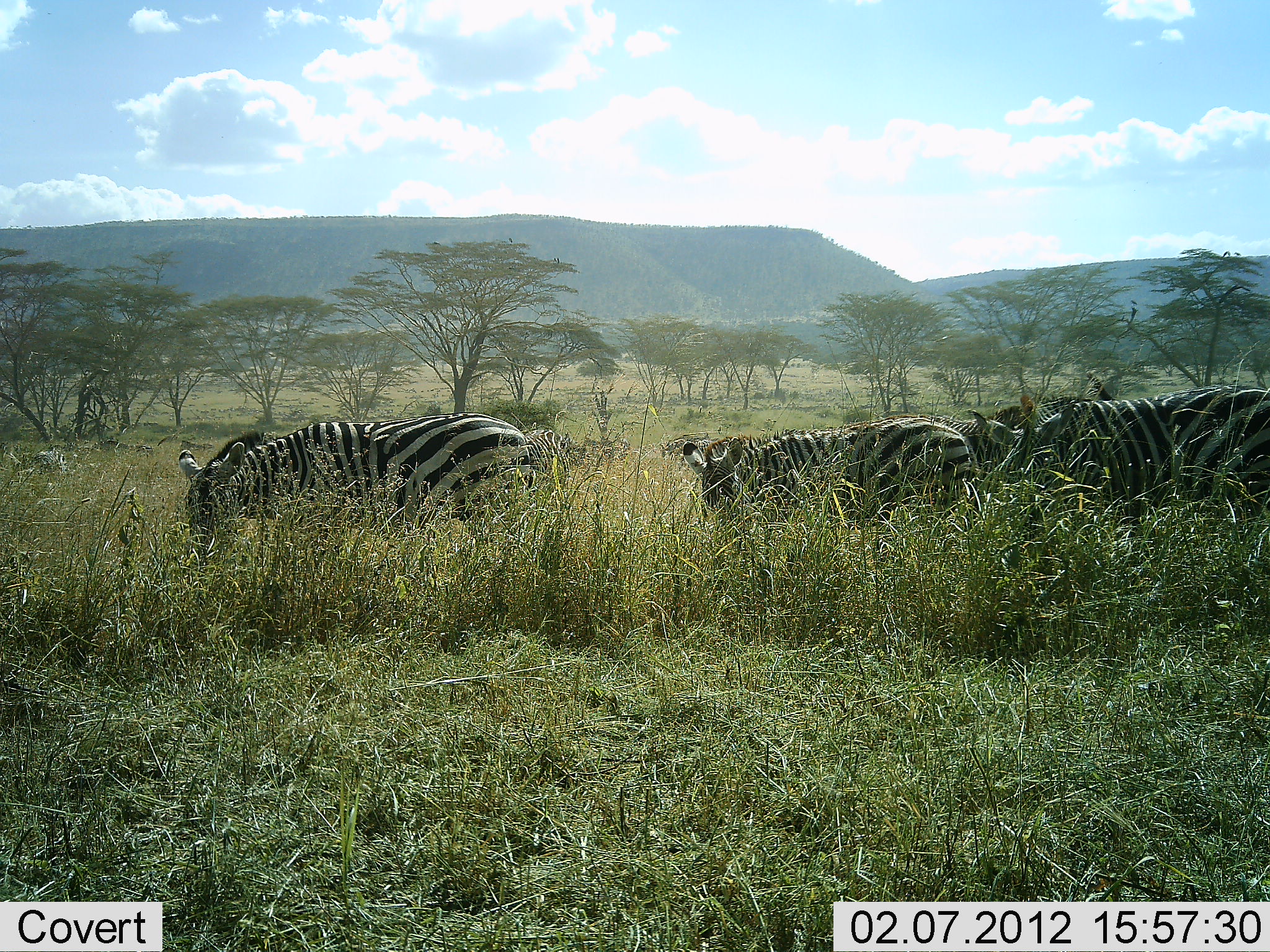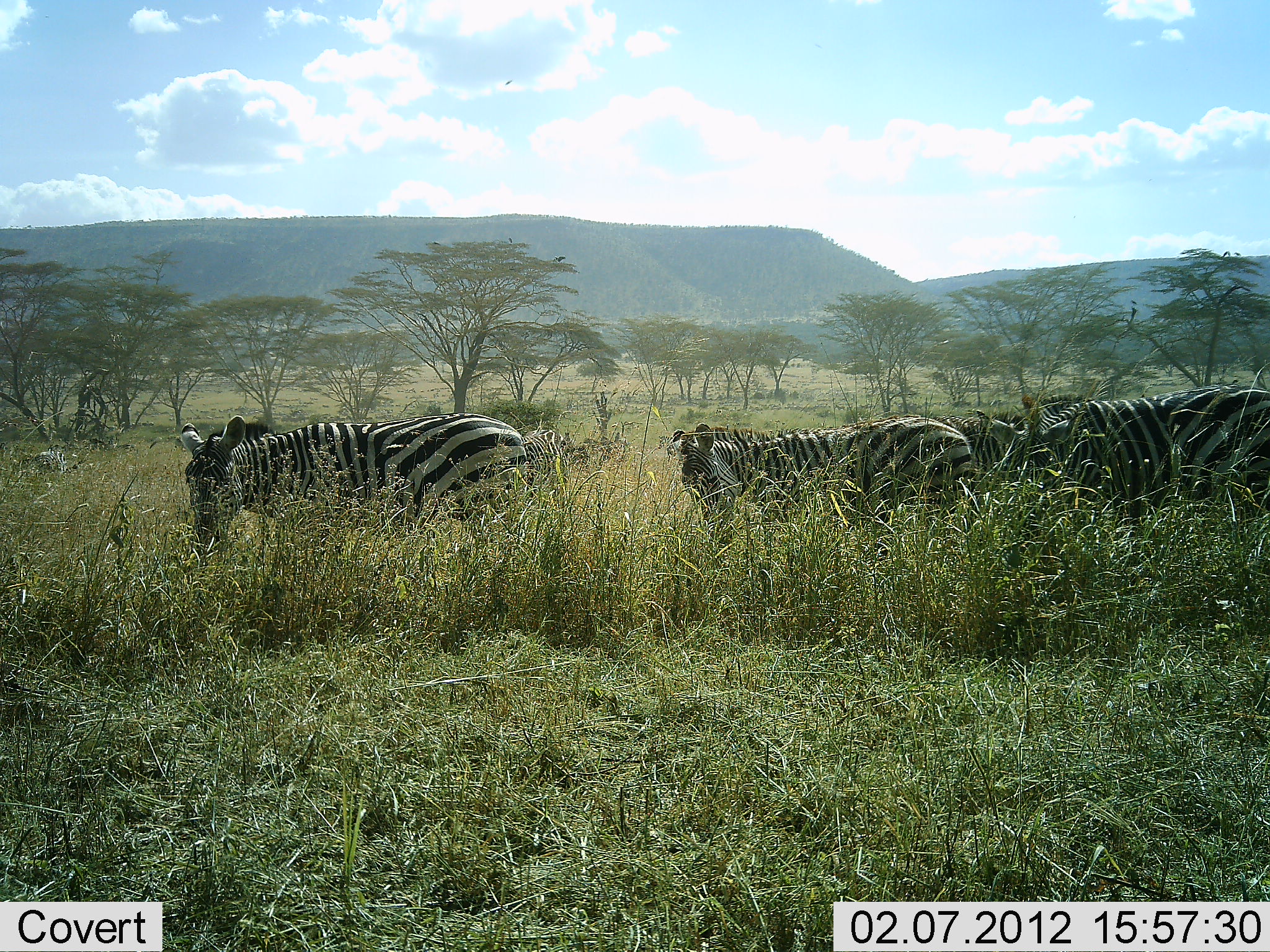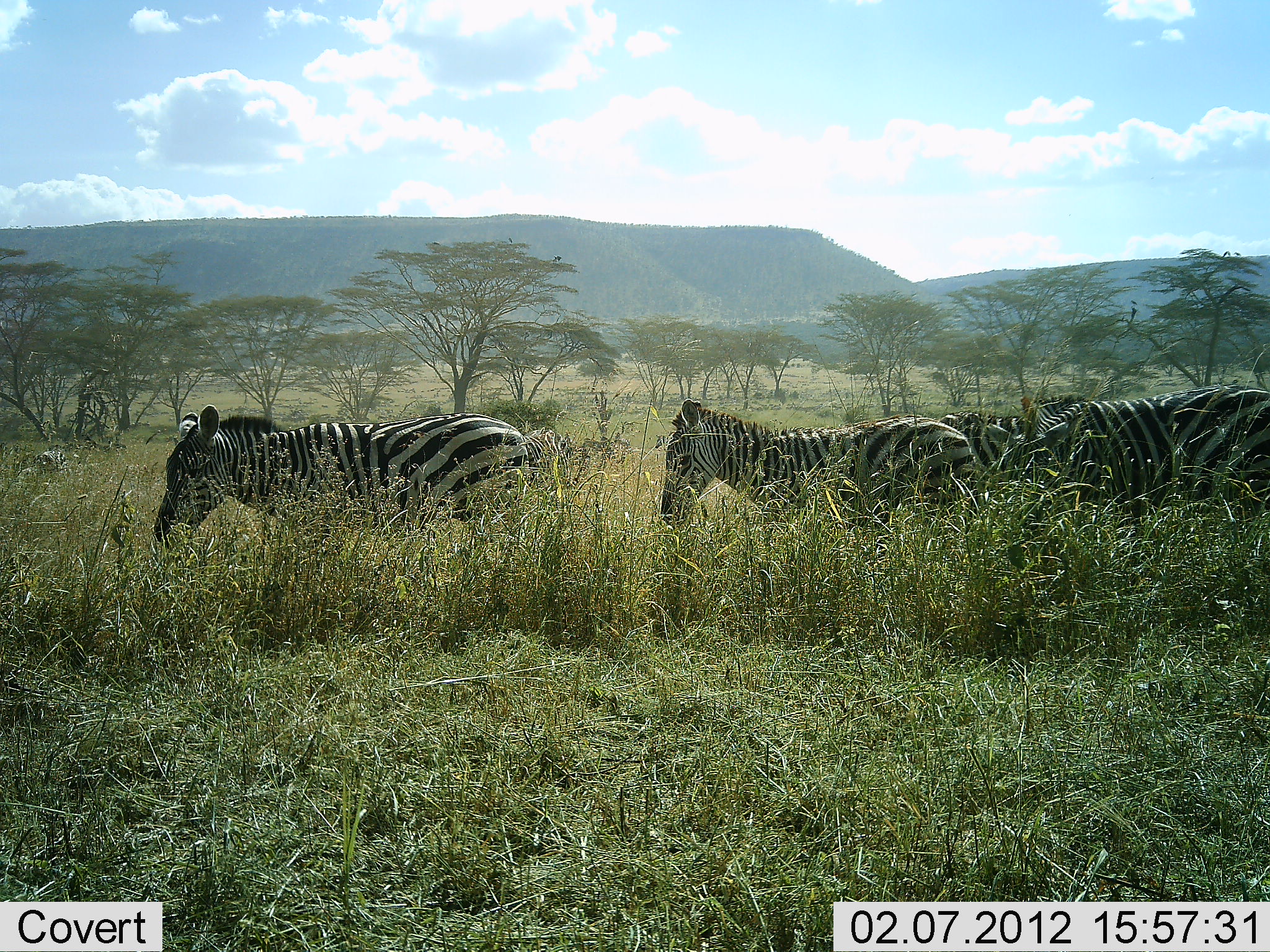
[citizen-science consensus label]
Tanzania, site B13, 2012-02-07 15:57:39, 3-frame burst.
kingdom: Animalia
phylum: Chordata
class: Mammalia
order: Perissodactyla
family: Equidae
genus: Equus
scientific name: Equus quagga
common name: plains zebra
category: zebra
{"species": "zebra (plains zebra) (Equus quagga)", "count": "5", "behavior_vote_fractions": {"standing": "43%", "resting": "5%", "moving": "14%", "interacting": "0%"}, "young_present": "0%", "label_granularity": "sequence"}